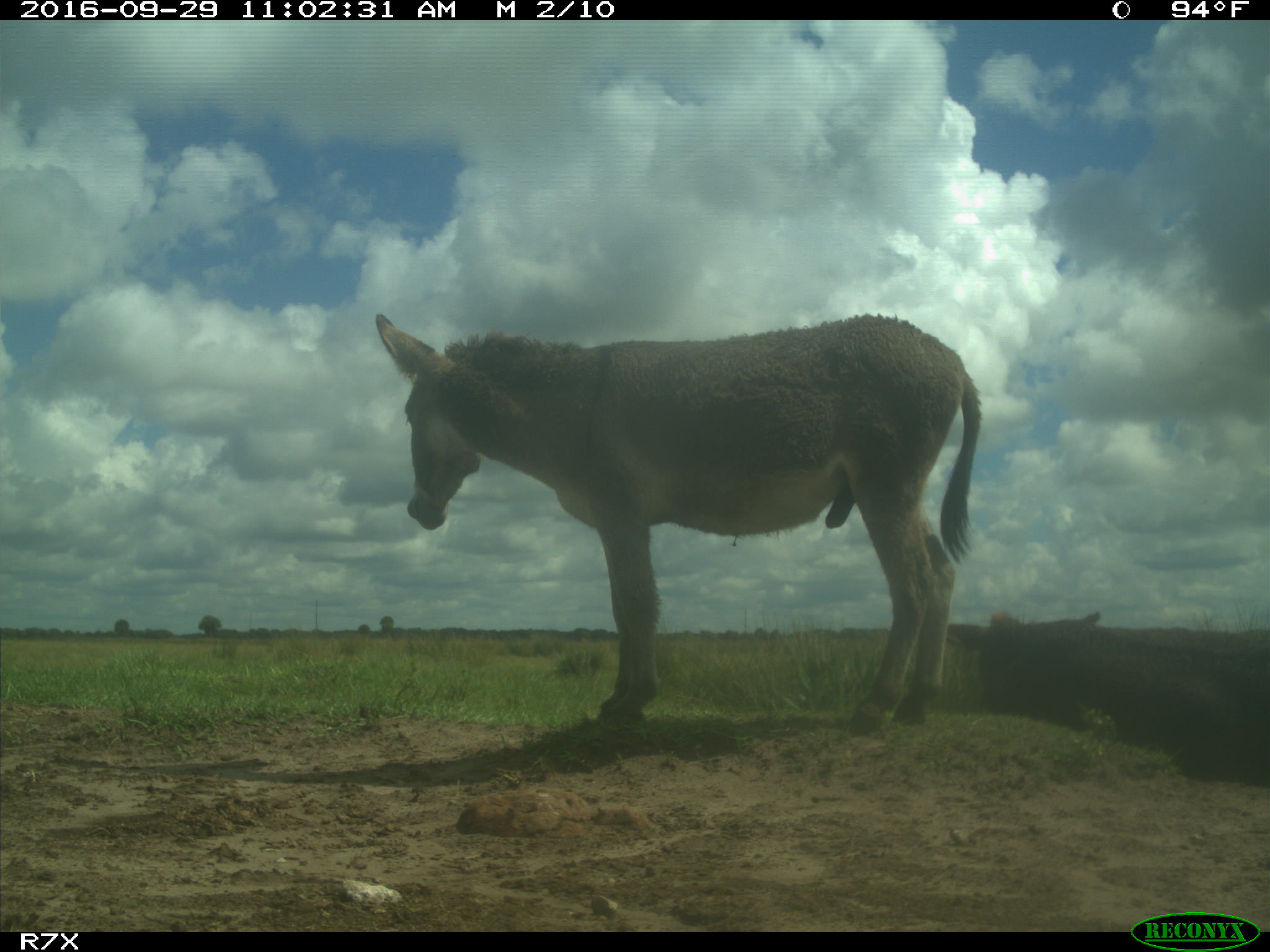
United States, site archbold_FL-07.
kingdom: Animalia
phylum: Chordata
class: Mammalia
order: Perissodactyla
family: Equidae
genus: Equus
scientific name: Equus africanus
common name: african wild ass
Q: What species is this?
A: Equus africanus (african wild ass).